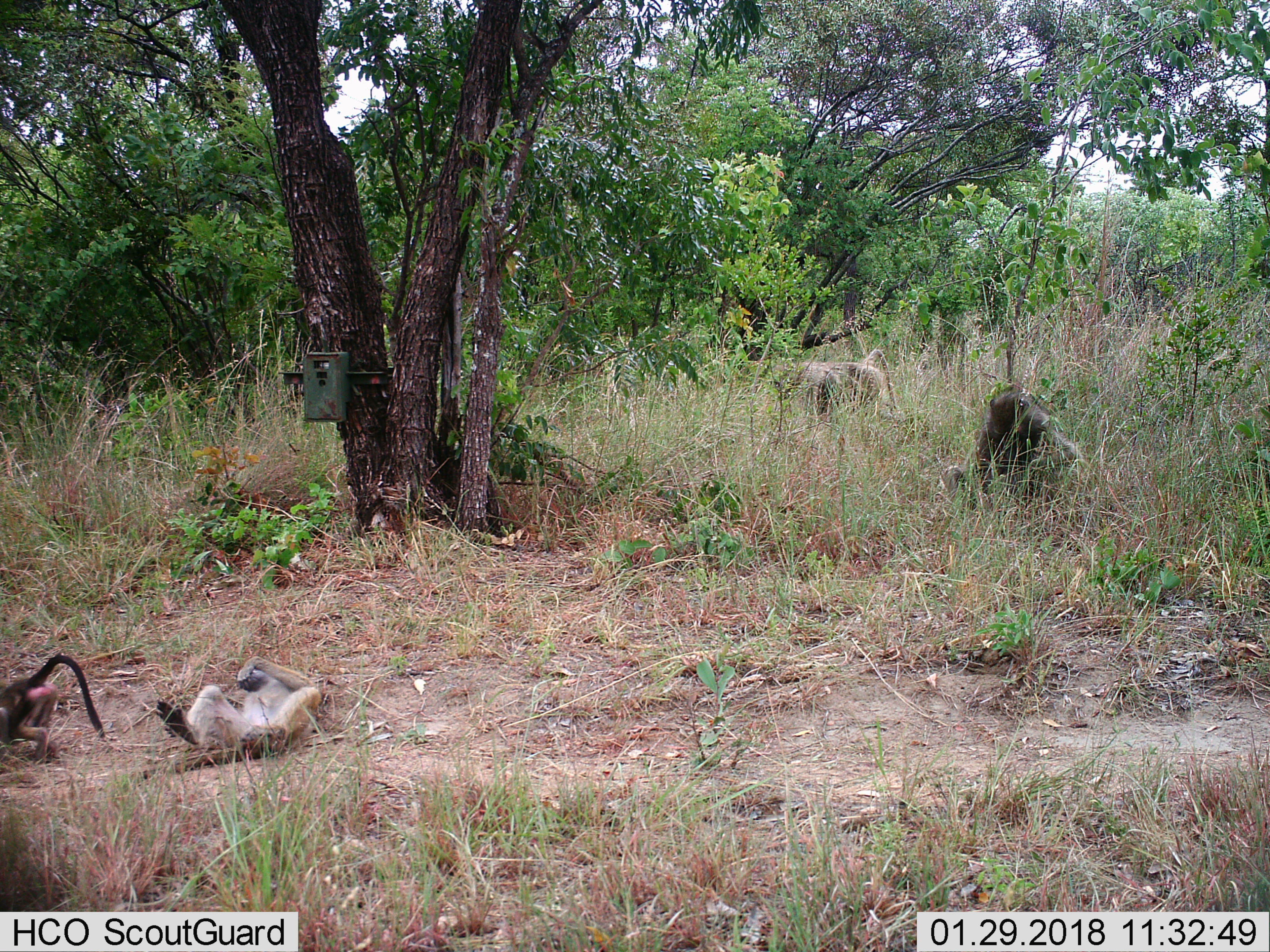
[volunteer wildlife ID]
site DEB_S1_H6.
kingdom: Animalia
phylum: Chordata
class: Mammalia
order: Primates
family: Cercopithecidae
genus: Papio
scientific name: Papio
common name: baboon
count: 4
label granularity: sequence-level